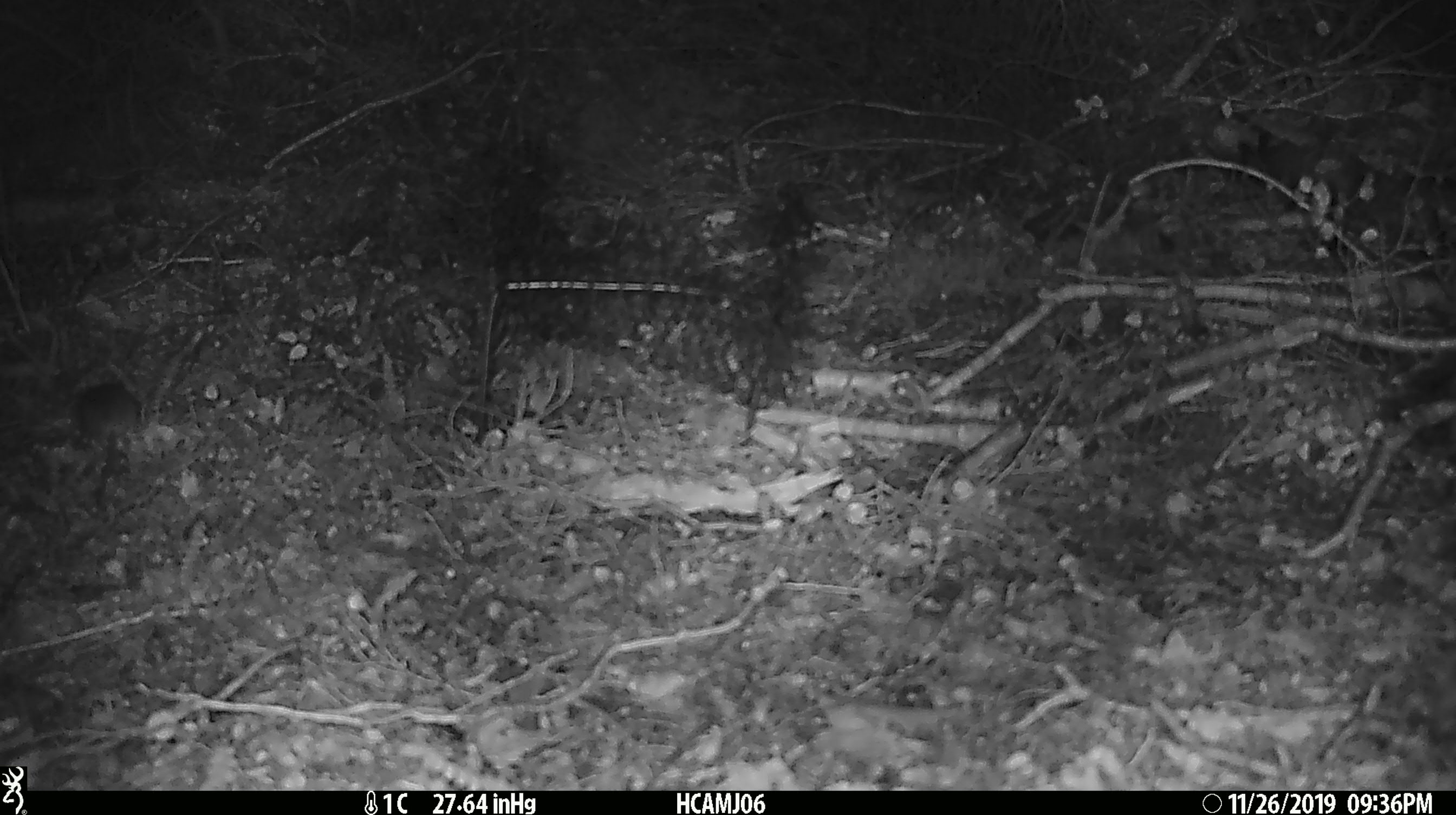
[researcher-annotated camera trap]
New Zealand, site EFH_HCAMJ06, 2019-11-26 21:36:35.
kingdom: Animalia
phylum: Chordata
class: Mammalia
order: Rodentia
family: Muridae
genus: Mus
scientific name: Mus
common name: mouse